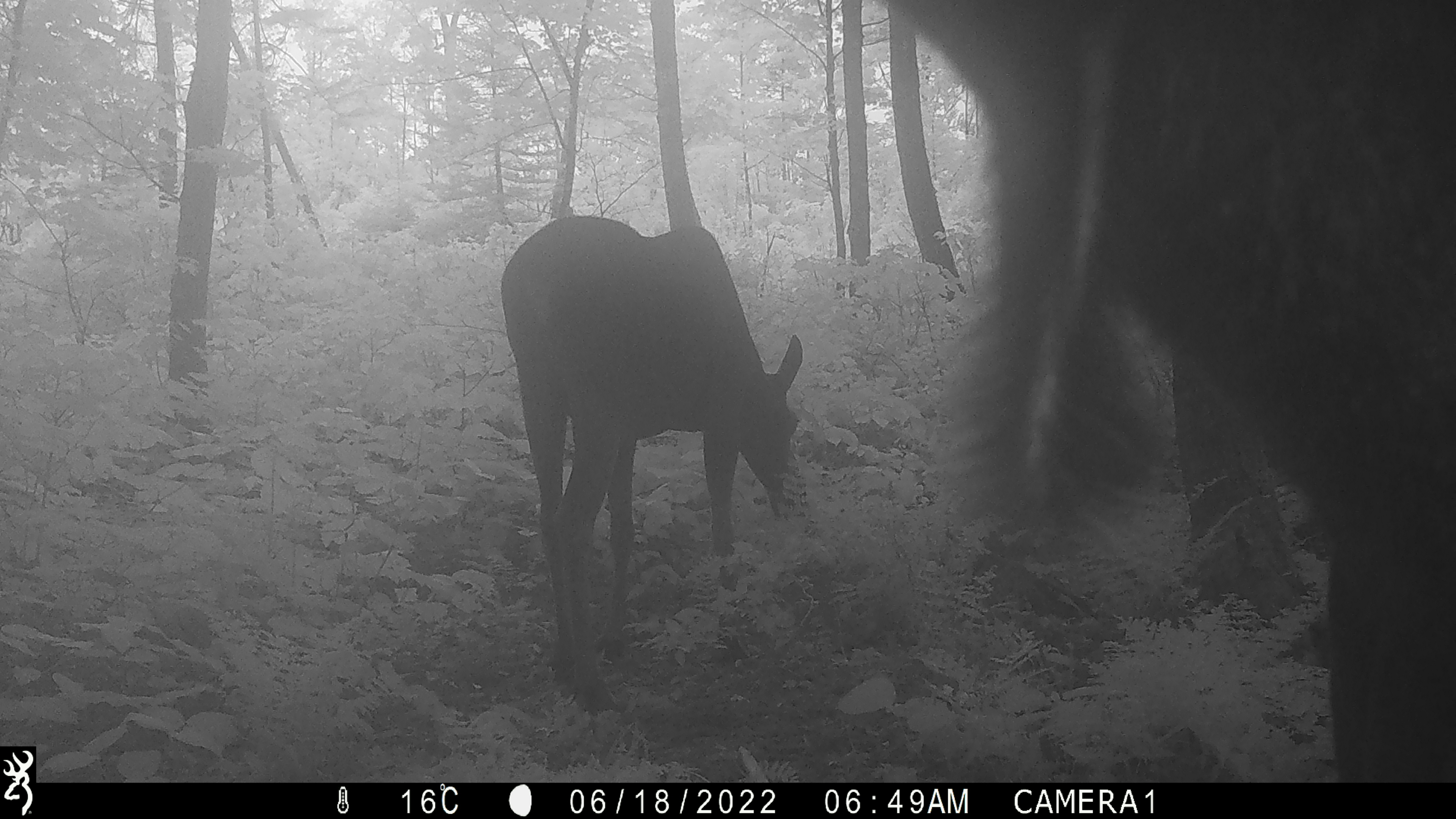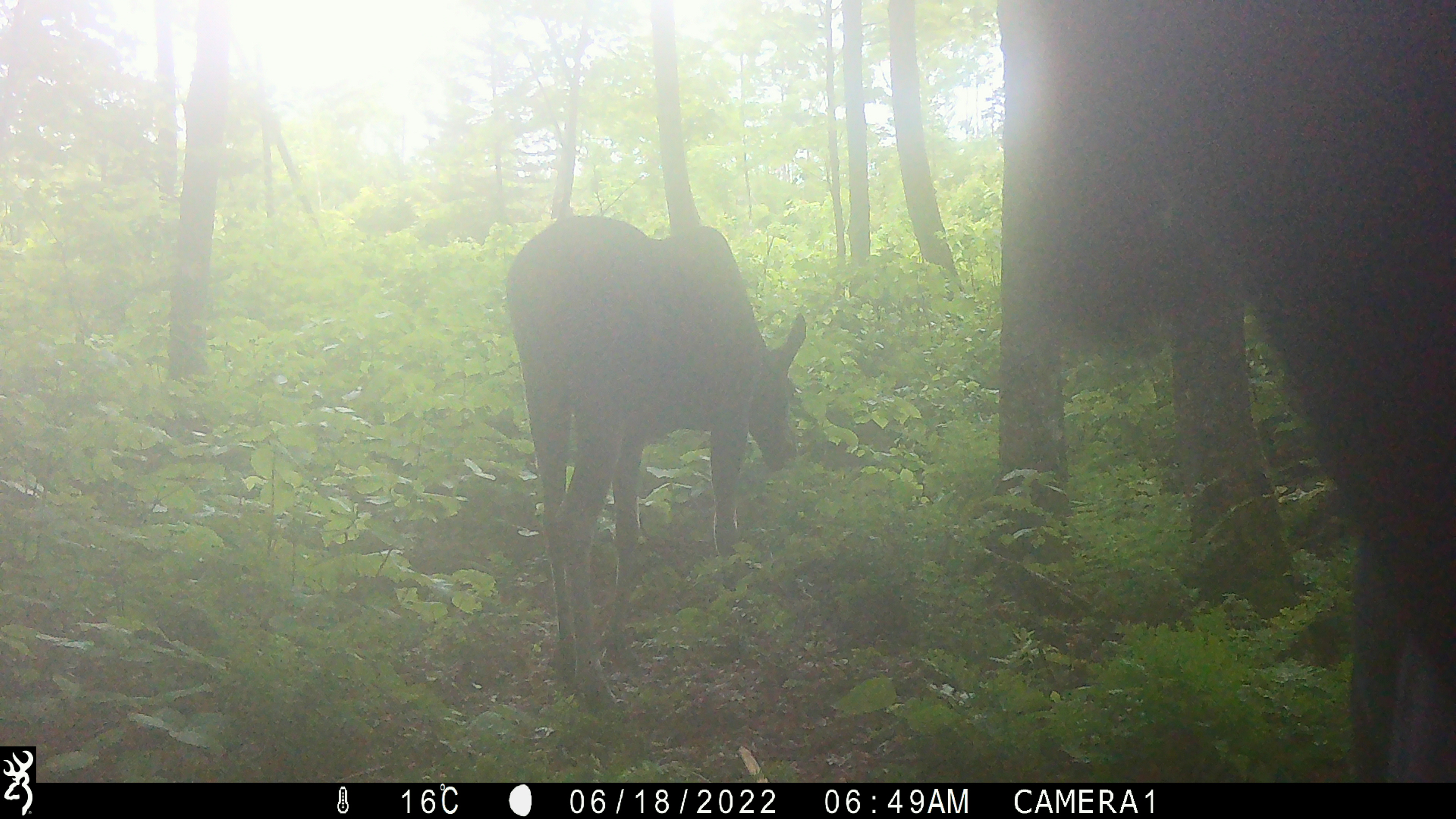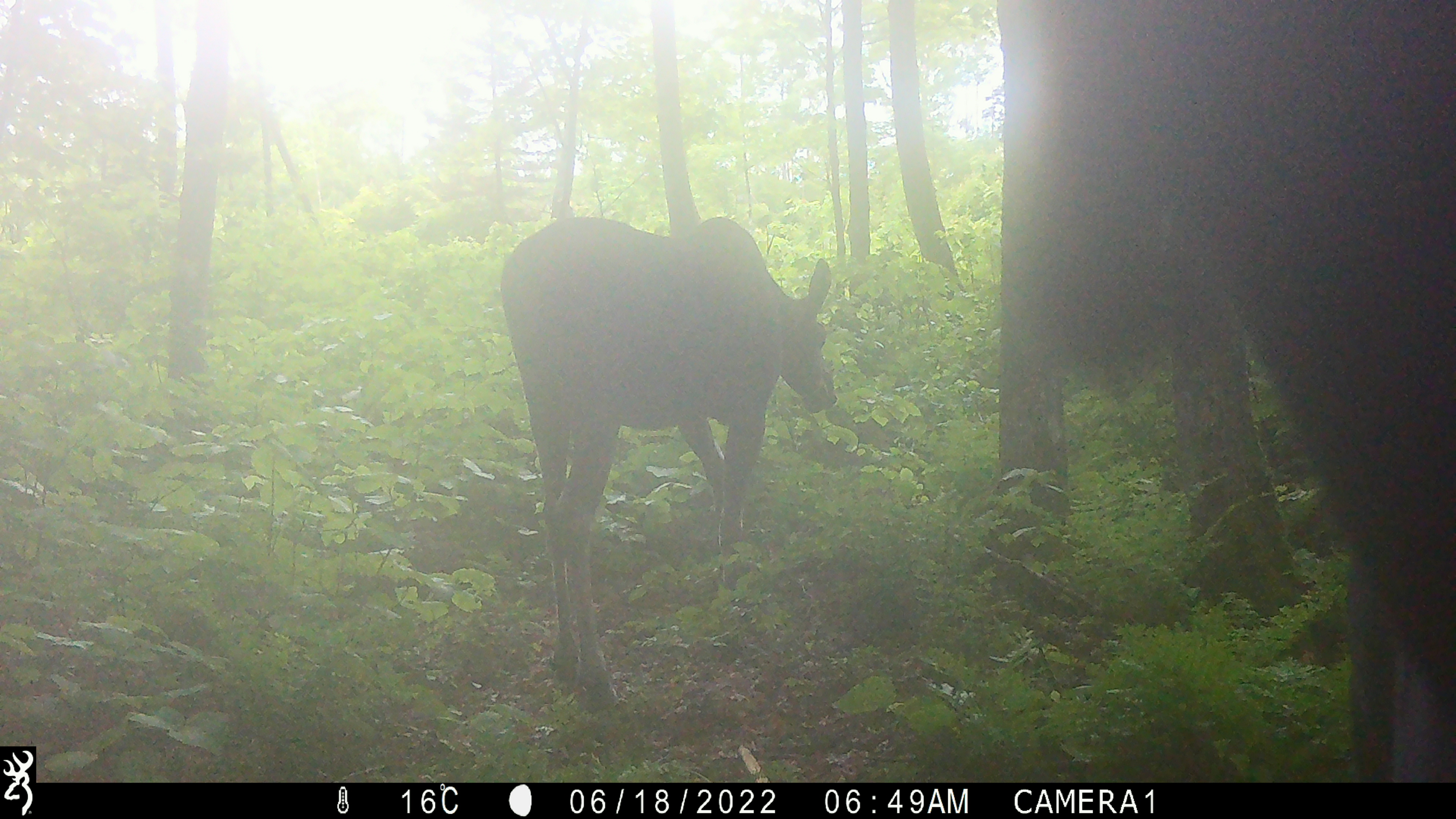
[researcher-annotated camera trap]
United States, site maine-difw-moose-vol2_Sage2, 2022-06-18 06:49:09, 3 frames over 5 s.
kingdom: Animalia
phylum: Chordata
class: Mammalia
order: Artiodactyla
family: Cervidae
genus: Alces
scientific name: Alces alces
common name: moose